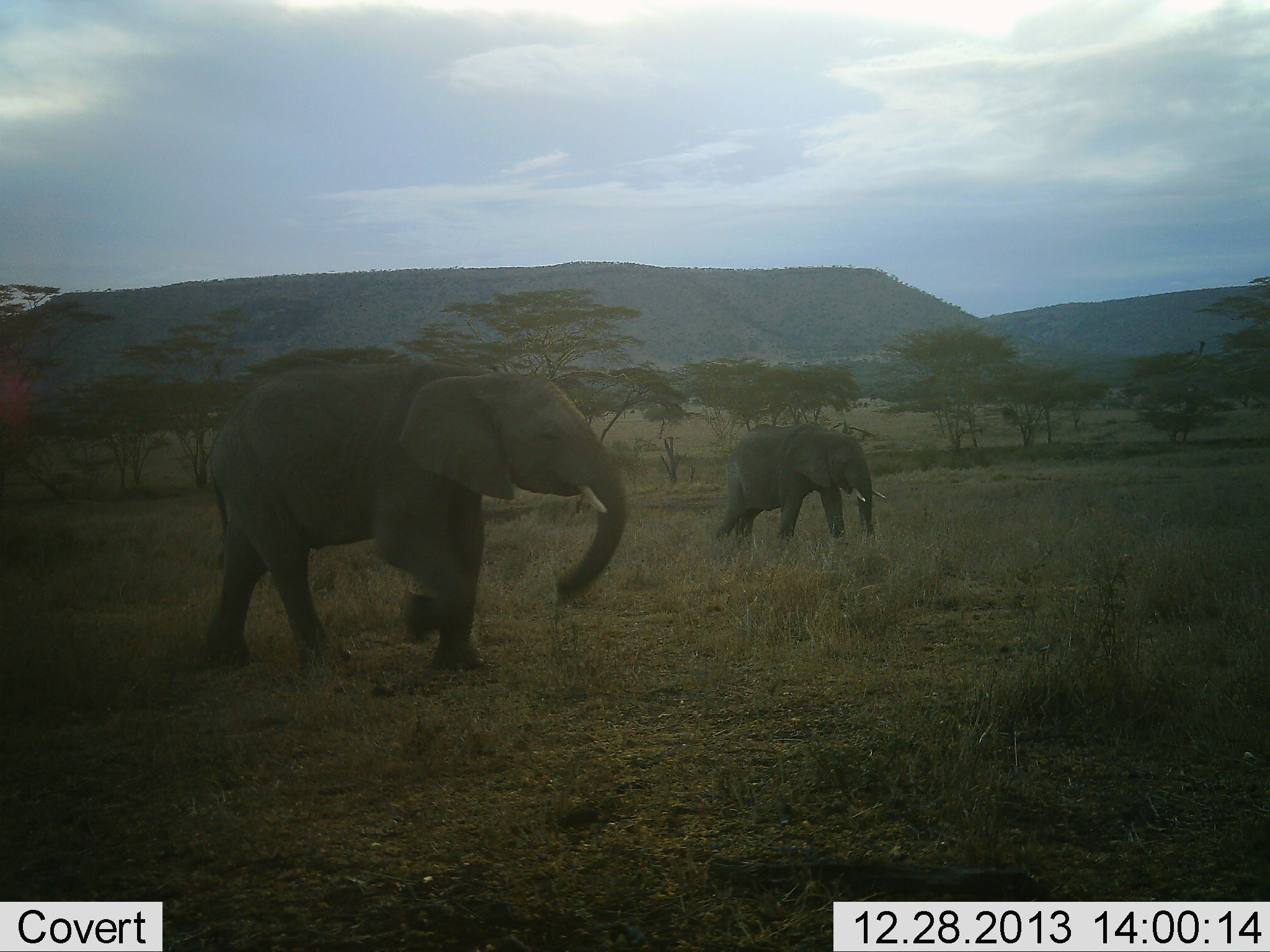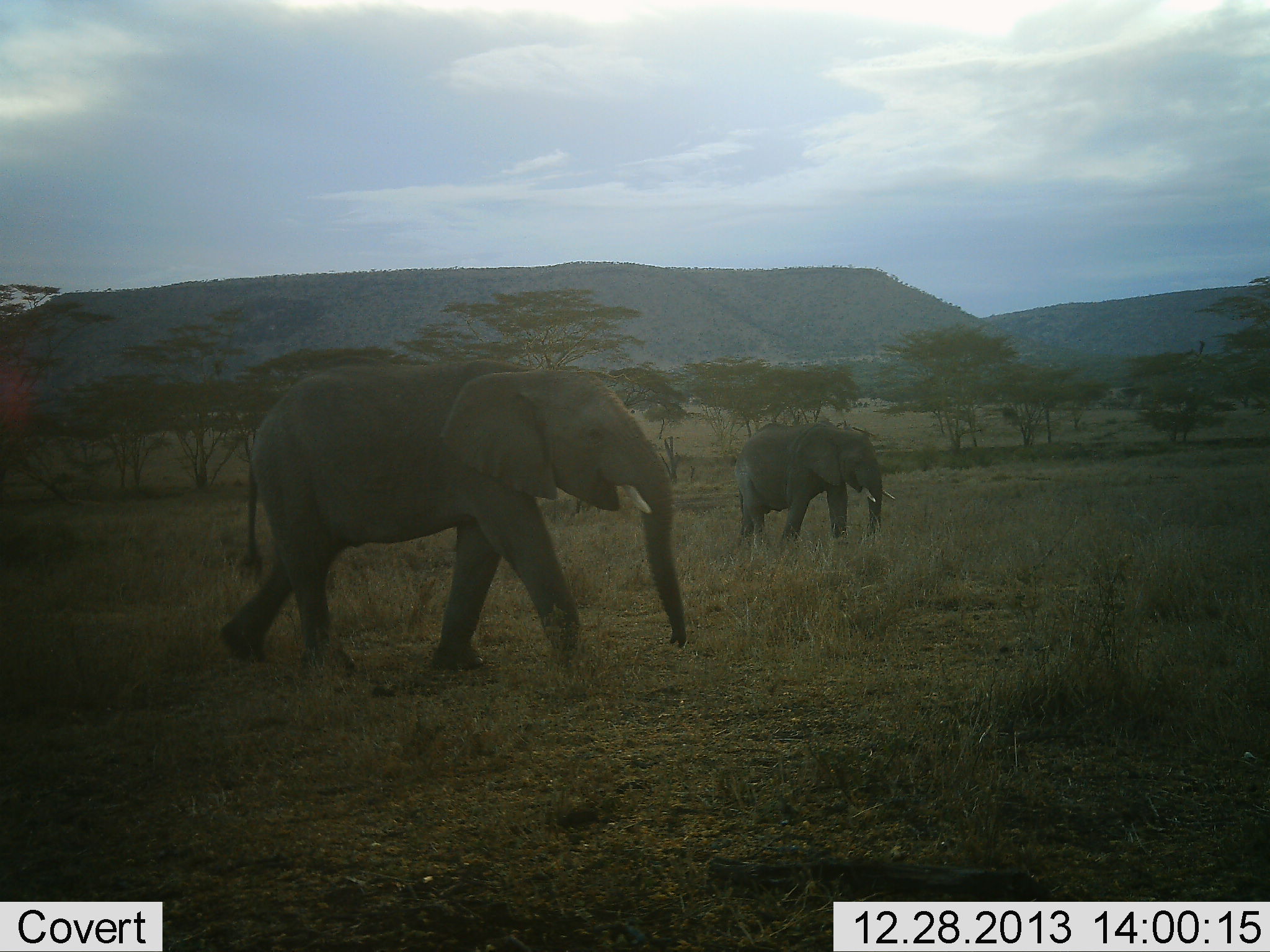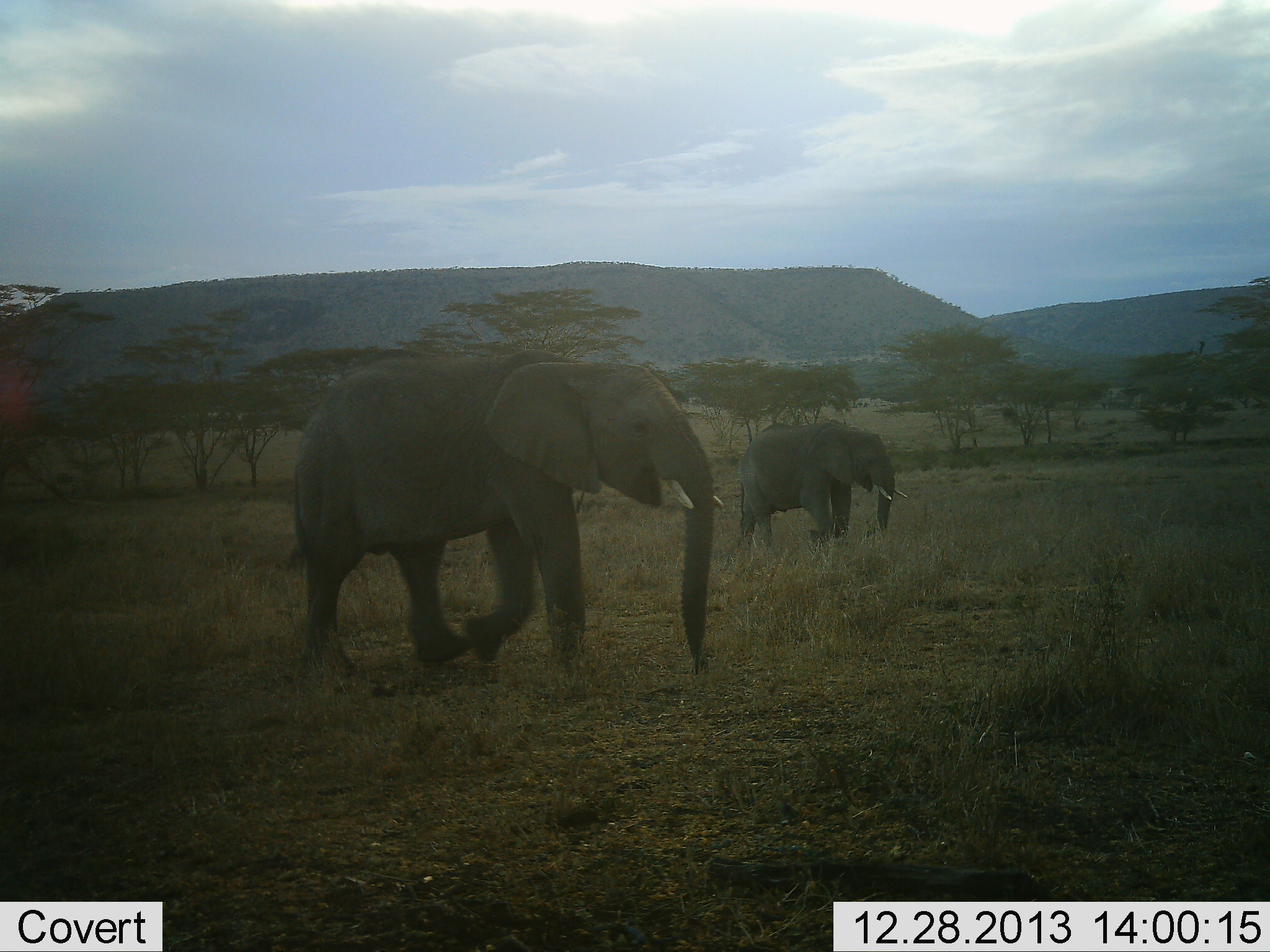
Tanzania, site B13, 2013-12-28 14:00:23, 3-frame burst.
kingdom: Animalia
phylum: Chordata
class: Mammalia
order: Proboscidea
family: Elephantidae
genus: Loxodonta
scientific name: Loxodonta africana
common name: african bush elephant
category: elephant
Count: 2.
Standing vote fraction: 10%.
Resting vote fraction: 0%.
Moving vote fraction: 100%.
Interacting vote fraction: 0%.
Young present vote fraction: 0%.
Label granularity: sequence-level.